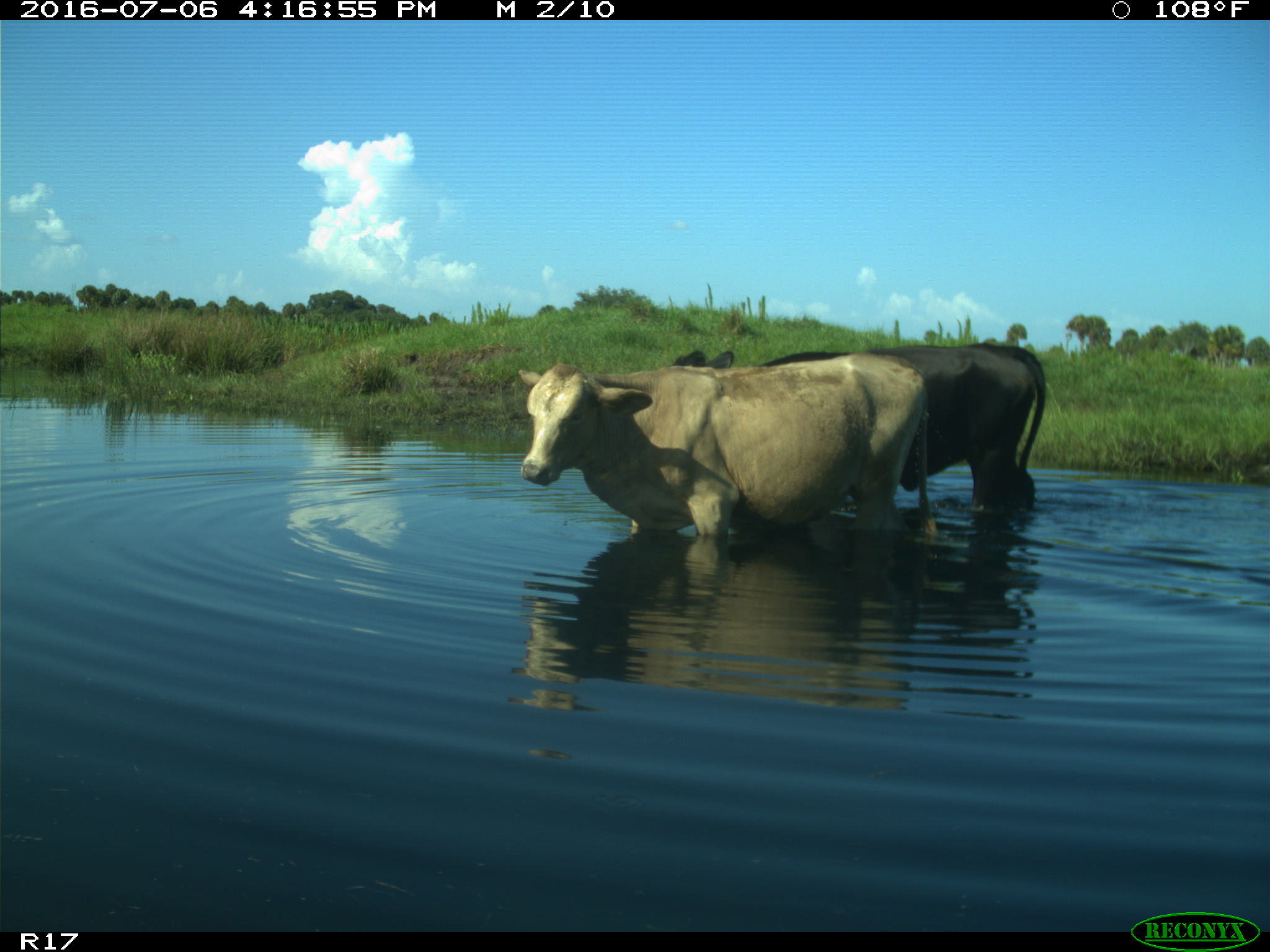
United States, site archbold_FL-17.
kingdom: Animalia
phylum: Chordata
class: Mammalia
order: Artiodactyla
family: Bovidae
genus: Bos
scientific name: Bos taurus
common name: domestic cow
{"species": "Bos taurus (domestic cow)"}